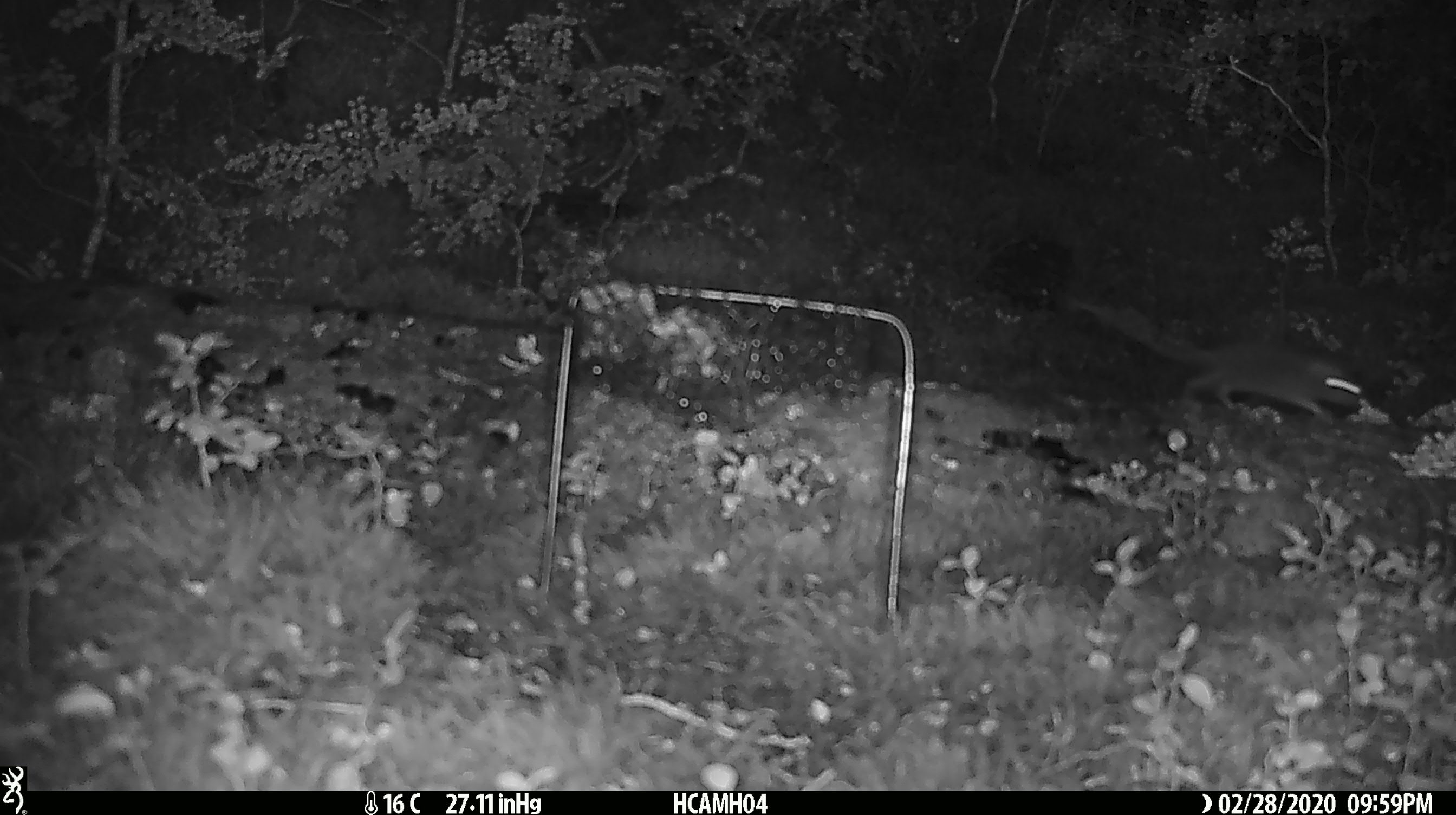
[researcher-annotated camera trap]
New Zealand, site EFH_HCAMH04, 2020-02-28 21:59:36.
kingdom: Animalia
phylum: Chordata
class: Mammalia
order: Rodentia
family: Muridae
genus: Mus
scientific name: Mus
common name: mouse